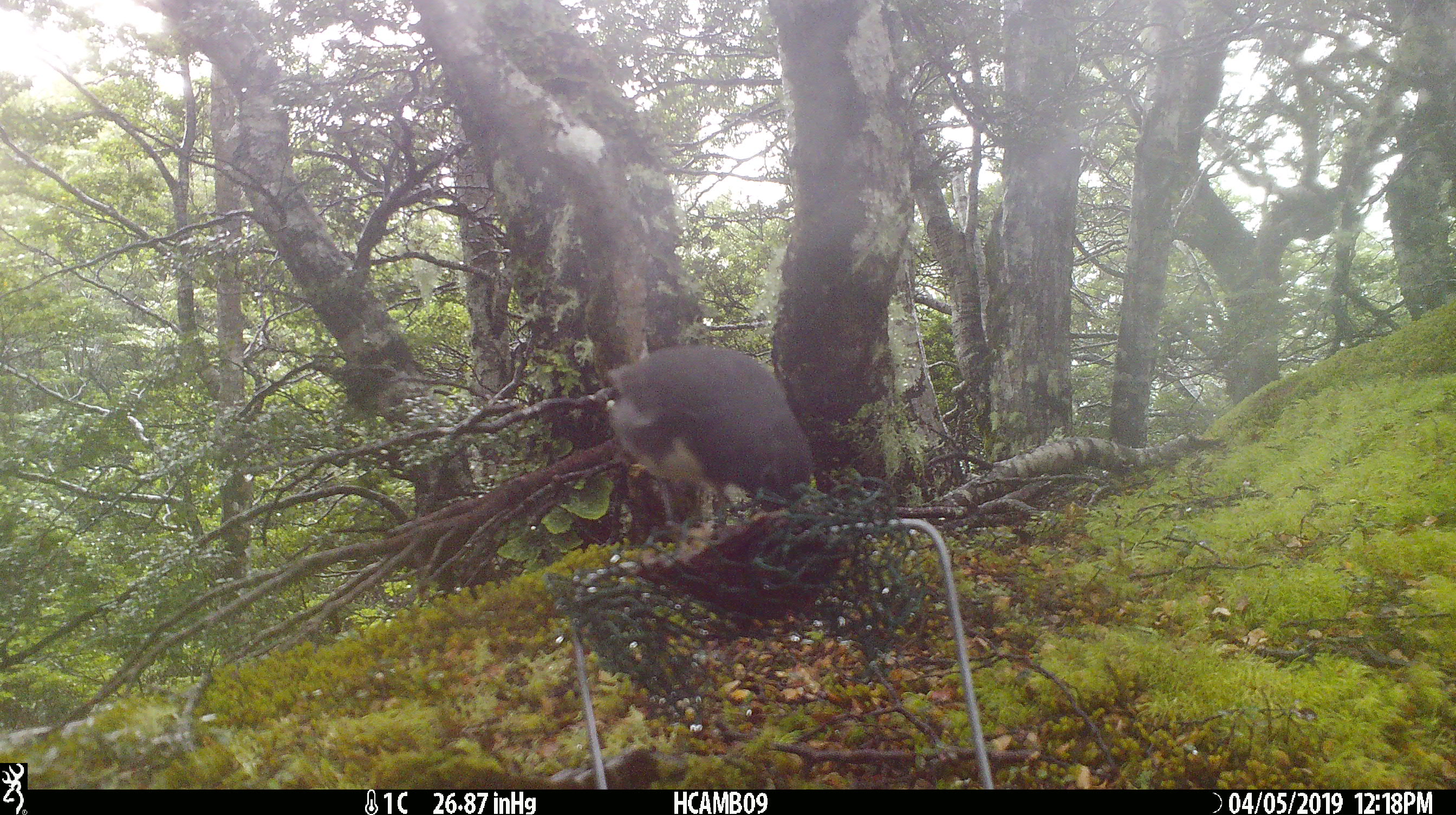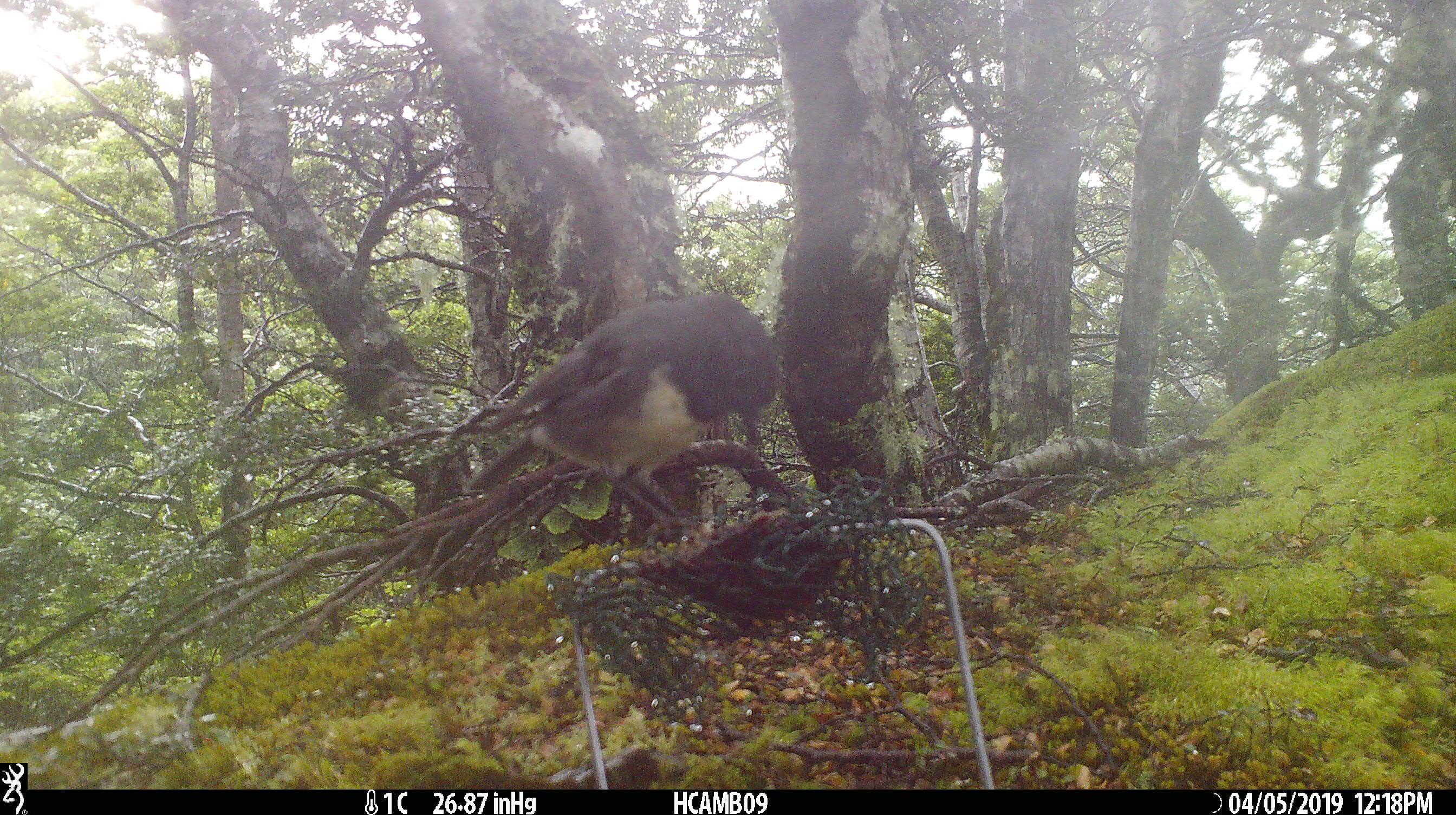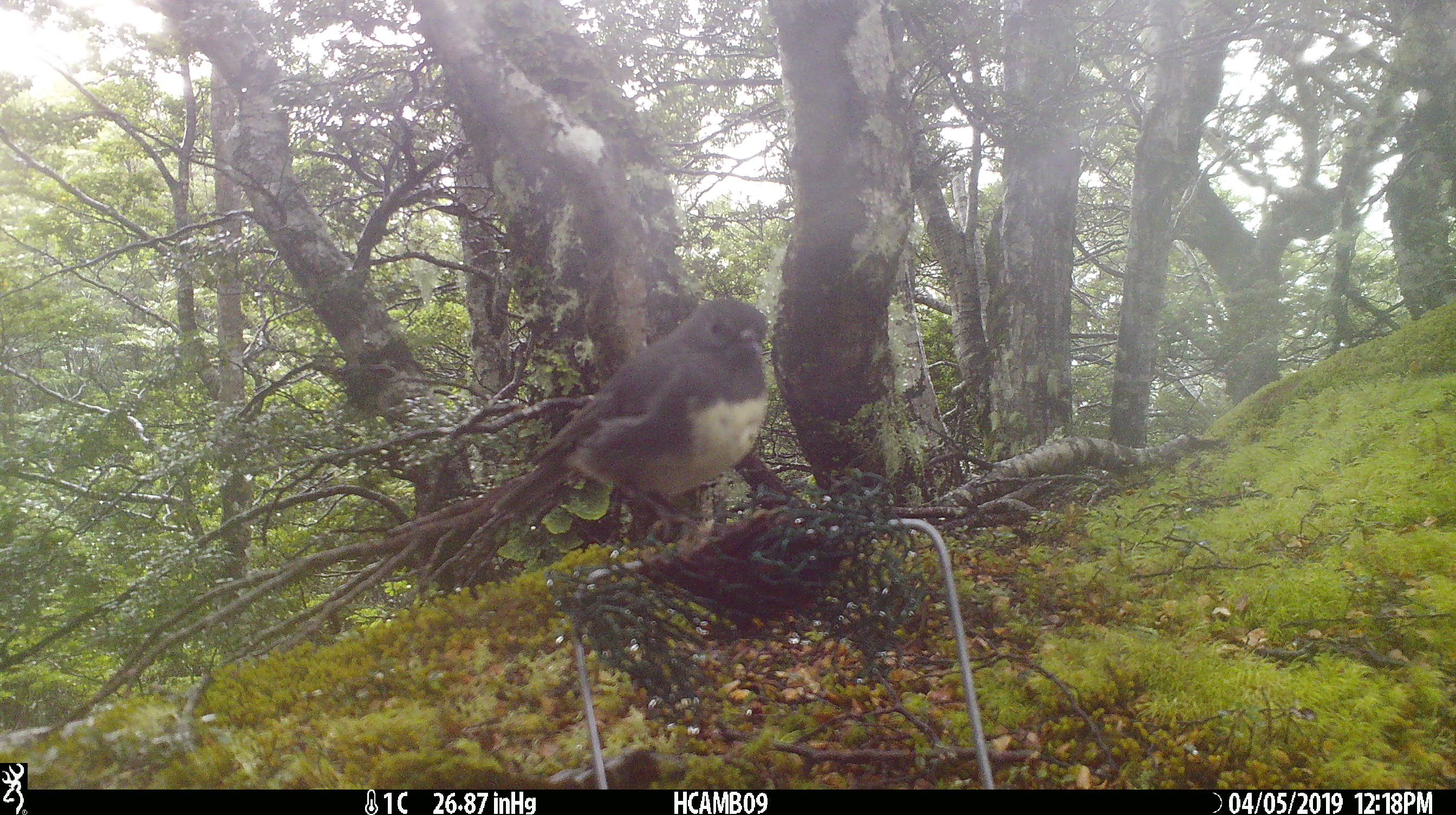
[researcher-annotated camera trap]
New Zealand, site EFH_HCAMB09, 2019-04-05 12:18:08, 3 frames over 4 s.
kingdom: Animalia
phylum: Chordata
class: Aves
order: Passeriformes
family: Petroicidae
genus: Petroica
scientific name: Petroica australis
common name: new zealand robin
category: robin